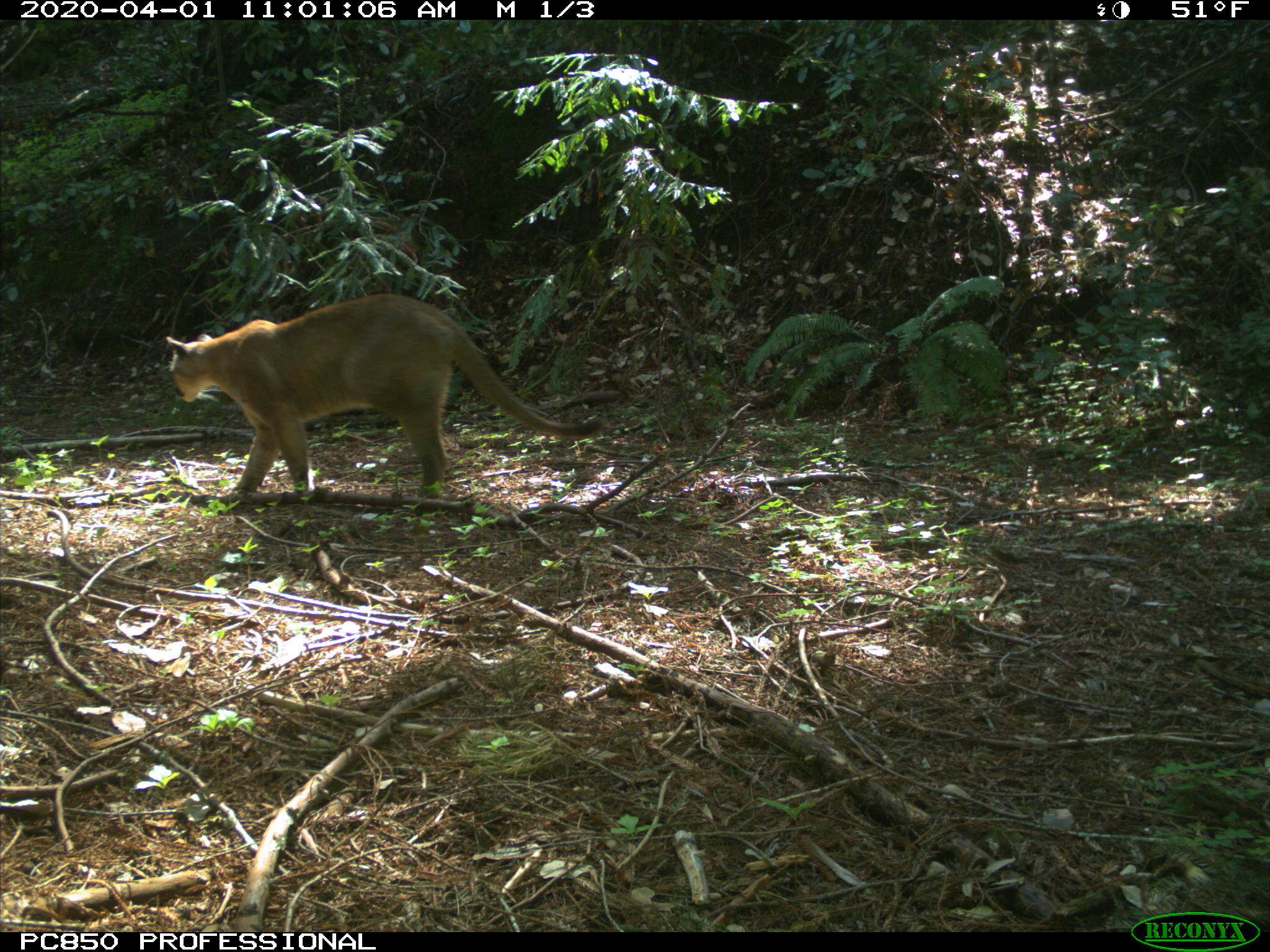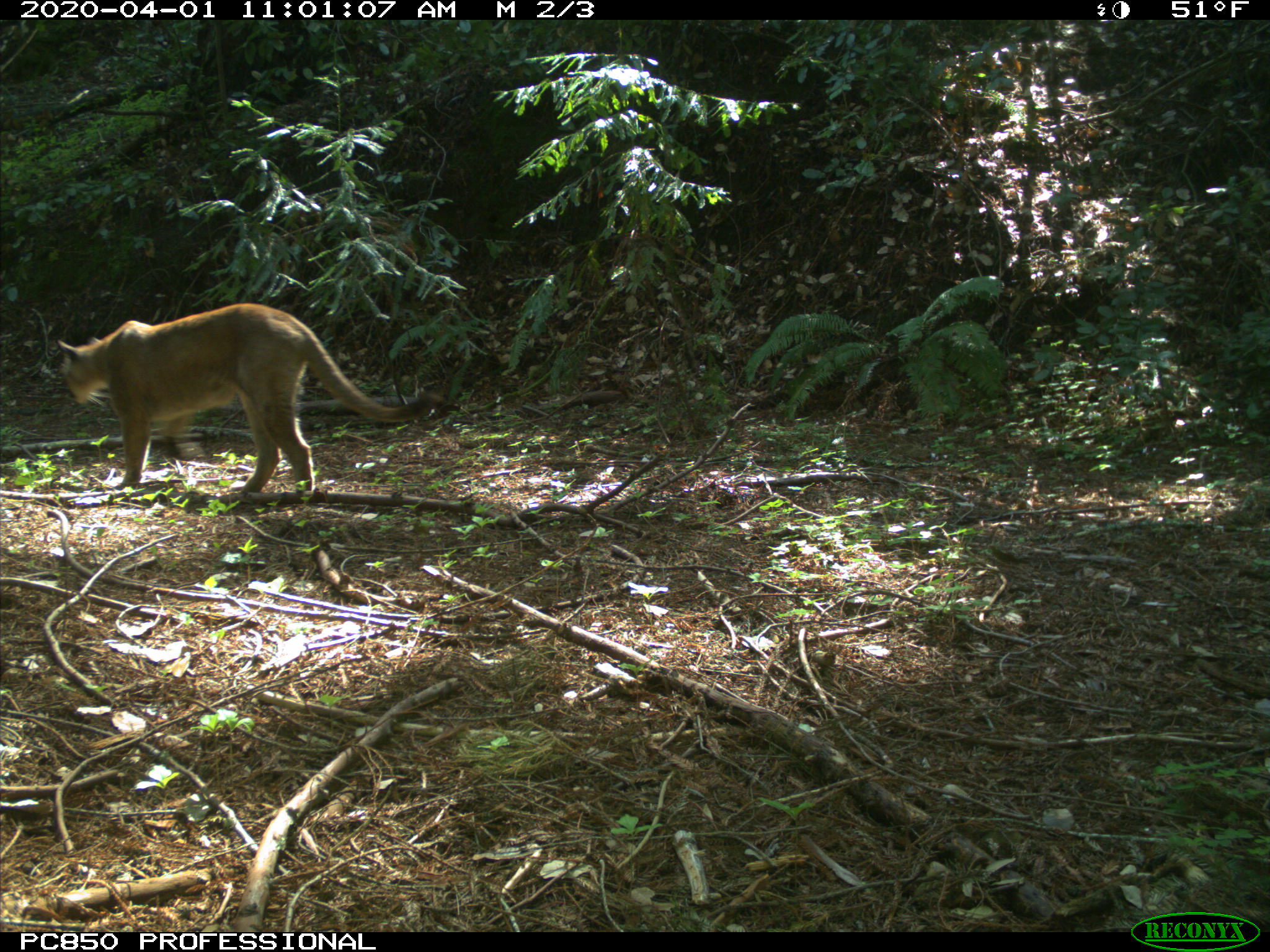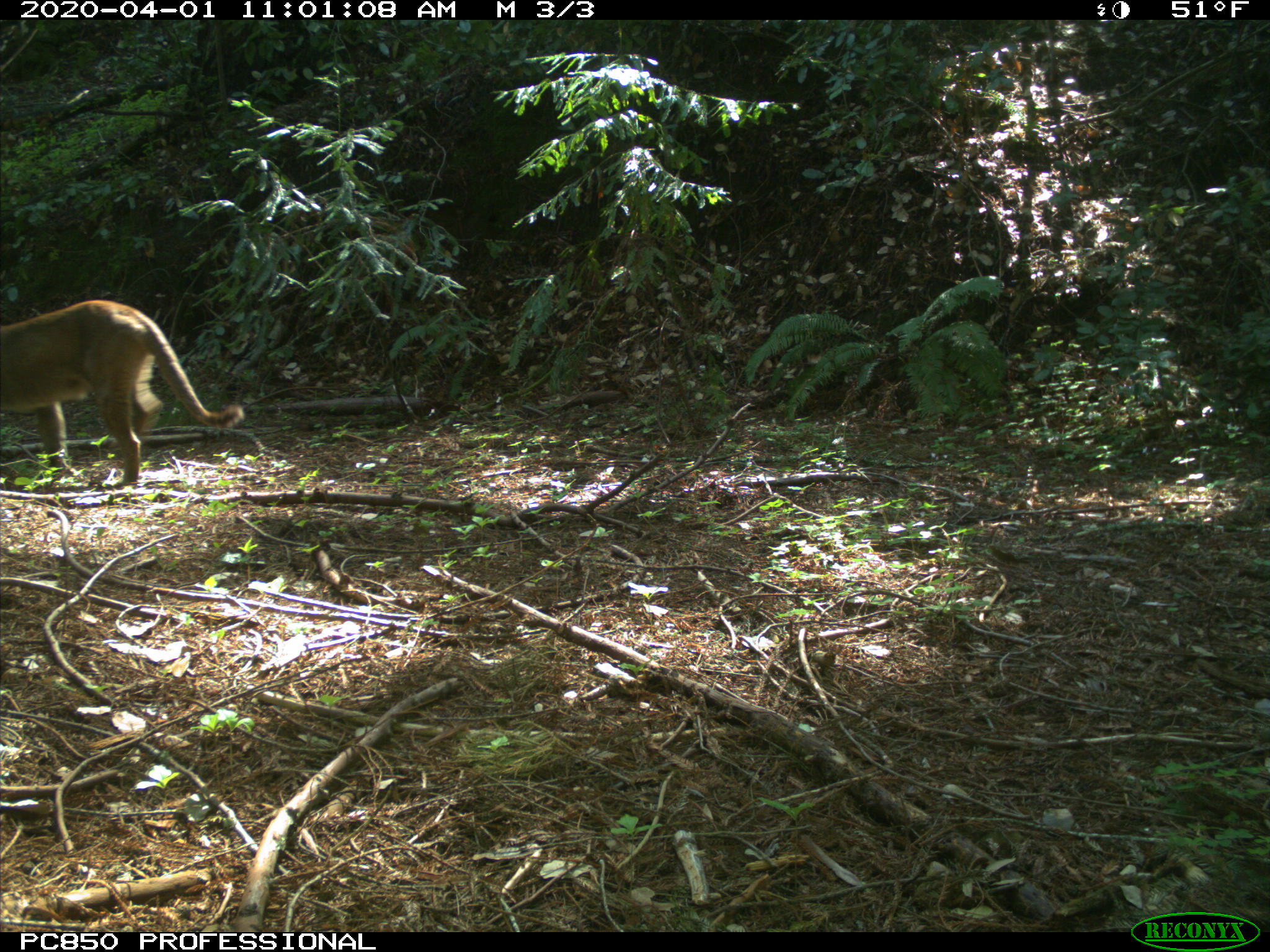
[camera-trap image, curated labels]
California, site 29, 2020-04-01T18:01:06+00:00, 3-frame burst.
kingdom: Animalia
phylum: Chordata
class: Mammalia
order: Carnivora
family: Felidae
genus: Puma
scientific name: Puma concolor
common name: puma